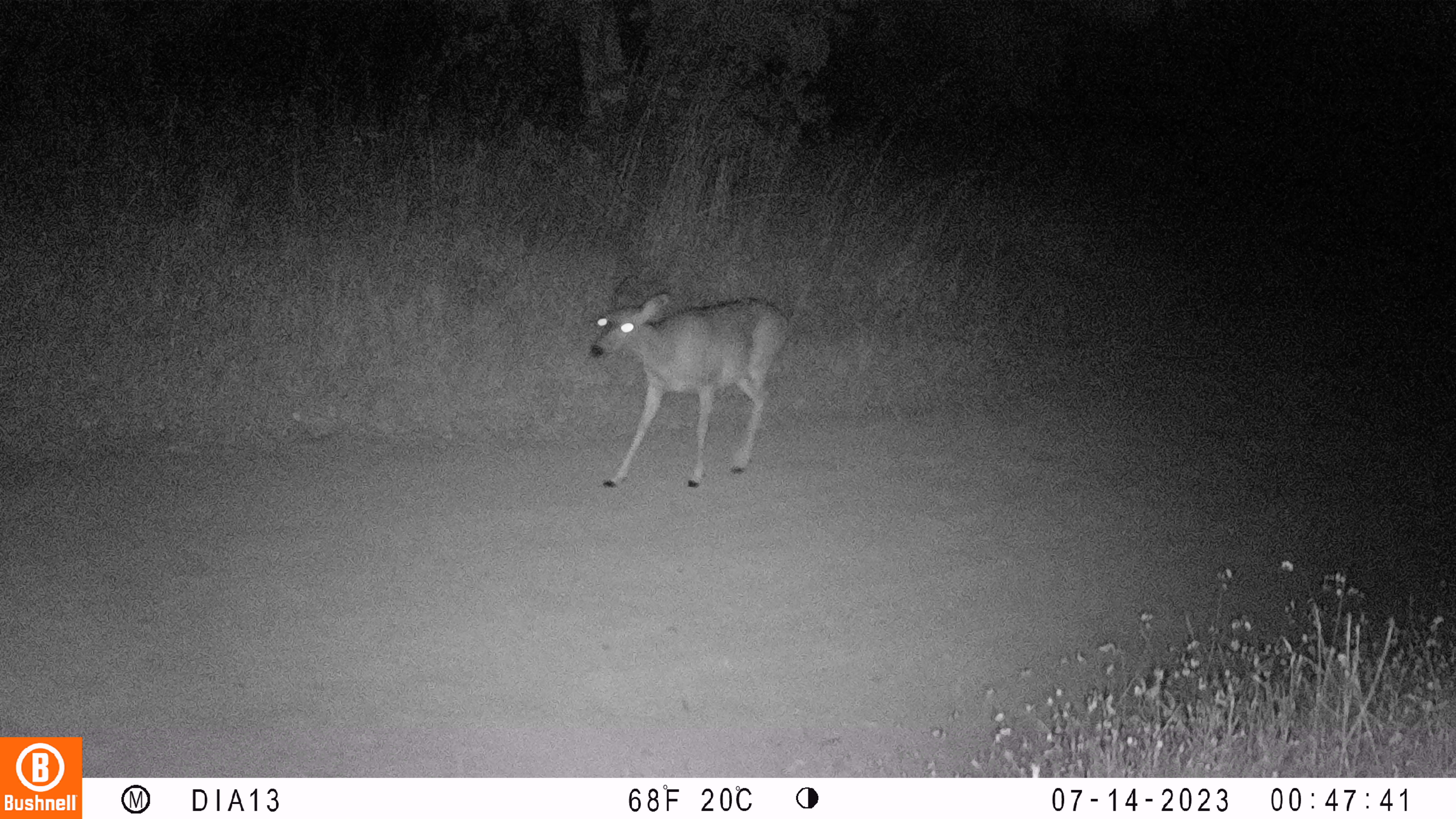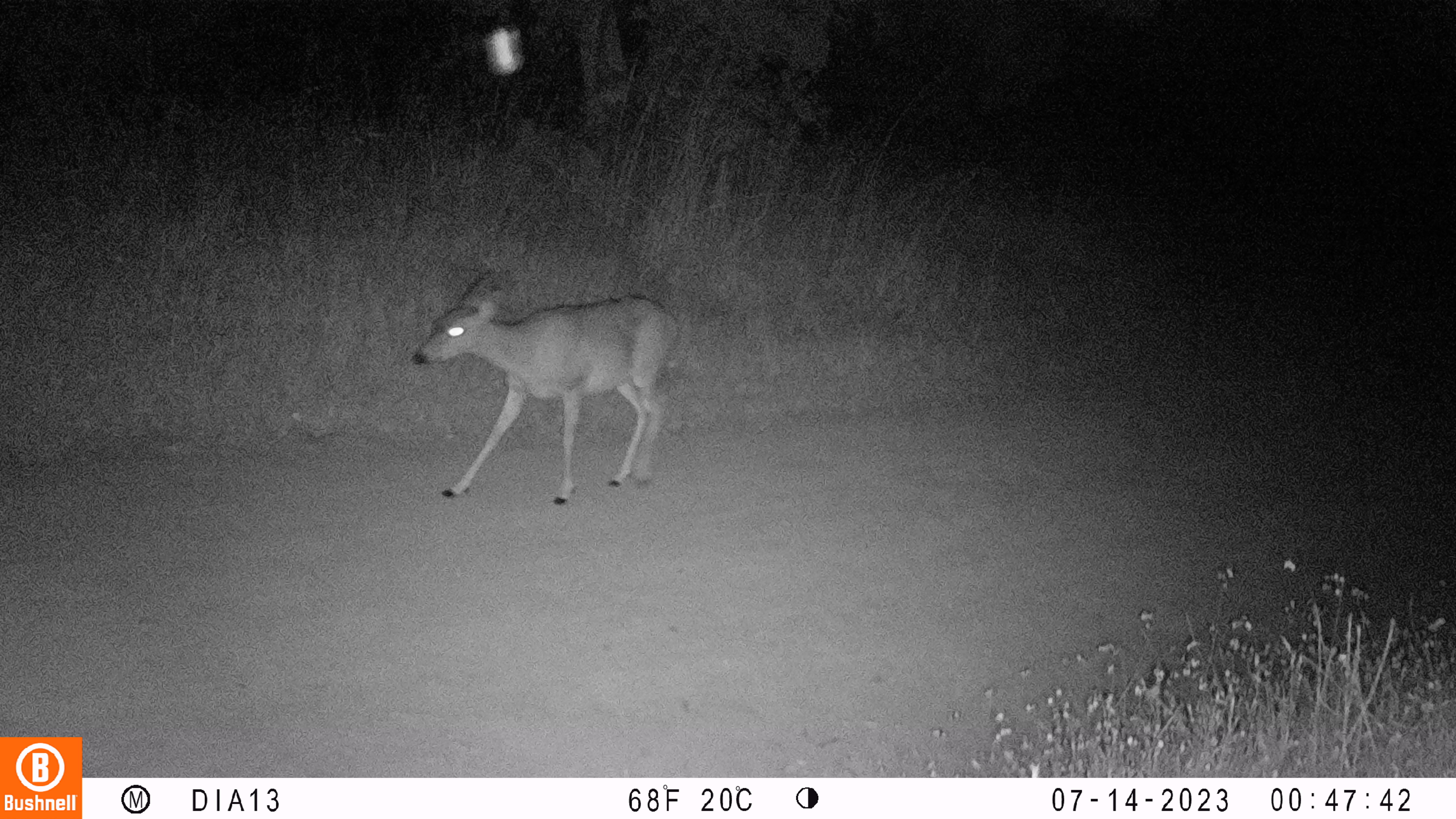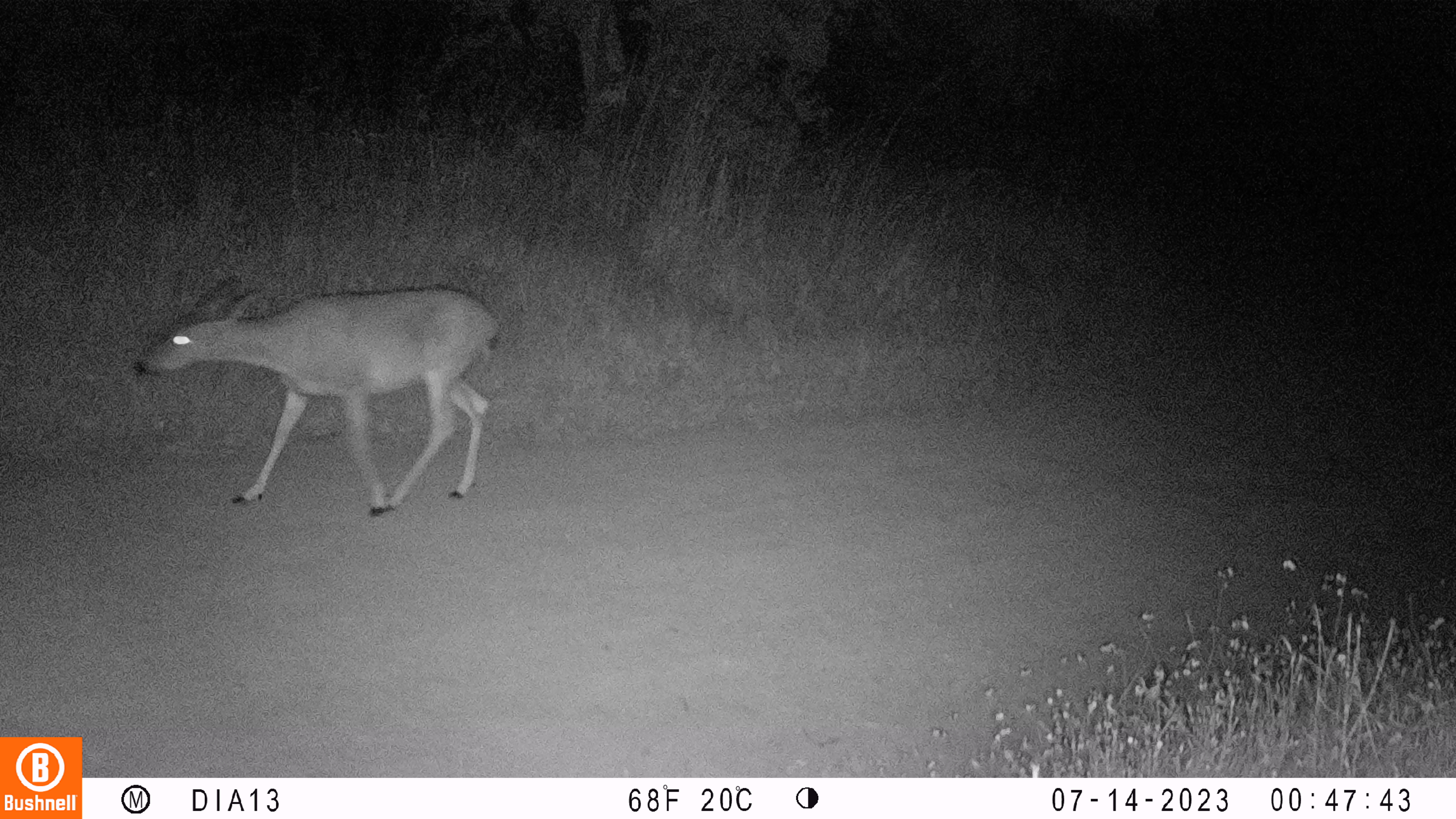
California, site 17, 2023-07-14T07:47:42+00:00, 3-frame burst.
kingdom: Animalia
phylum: Chordata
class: Mammalia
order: Artiodactyla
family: Cervidae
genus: Odocoileus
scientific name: Odocoileus hemionus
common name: mule deer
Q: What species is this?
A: Mule deer (Odocoileus hemionus).